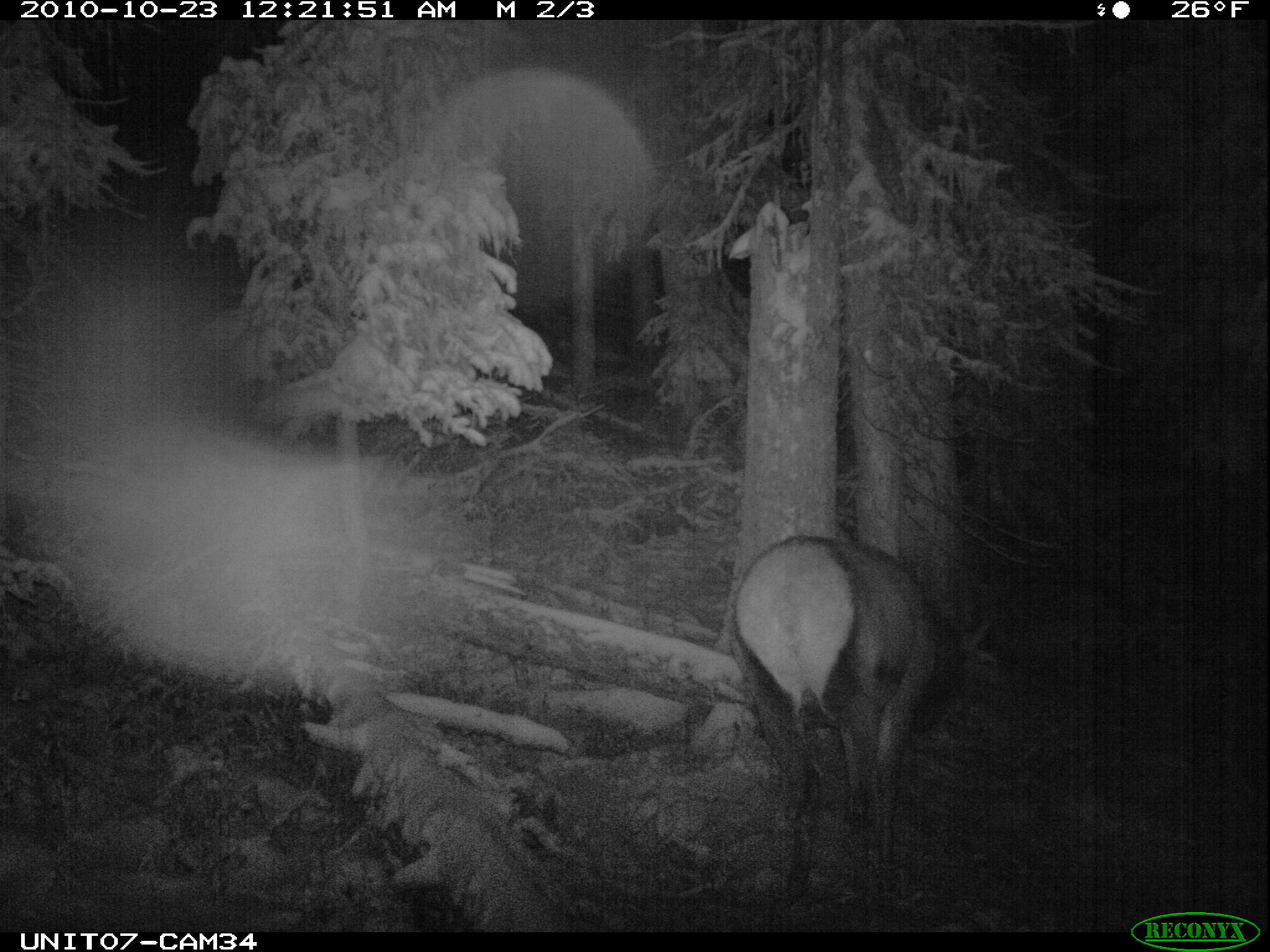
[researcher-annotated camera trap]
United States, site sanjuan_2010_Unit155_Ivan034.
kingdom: Animalia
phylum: Chordata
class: Mammalia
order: Artiodactyla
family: Cervidae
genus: Cervus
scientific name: Cervus elaphus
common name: red deer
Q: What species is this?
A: Cervus elaphus (red deer).